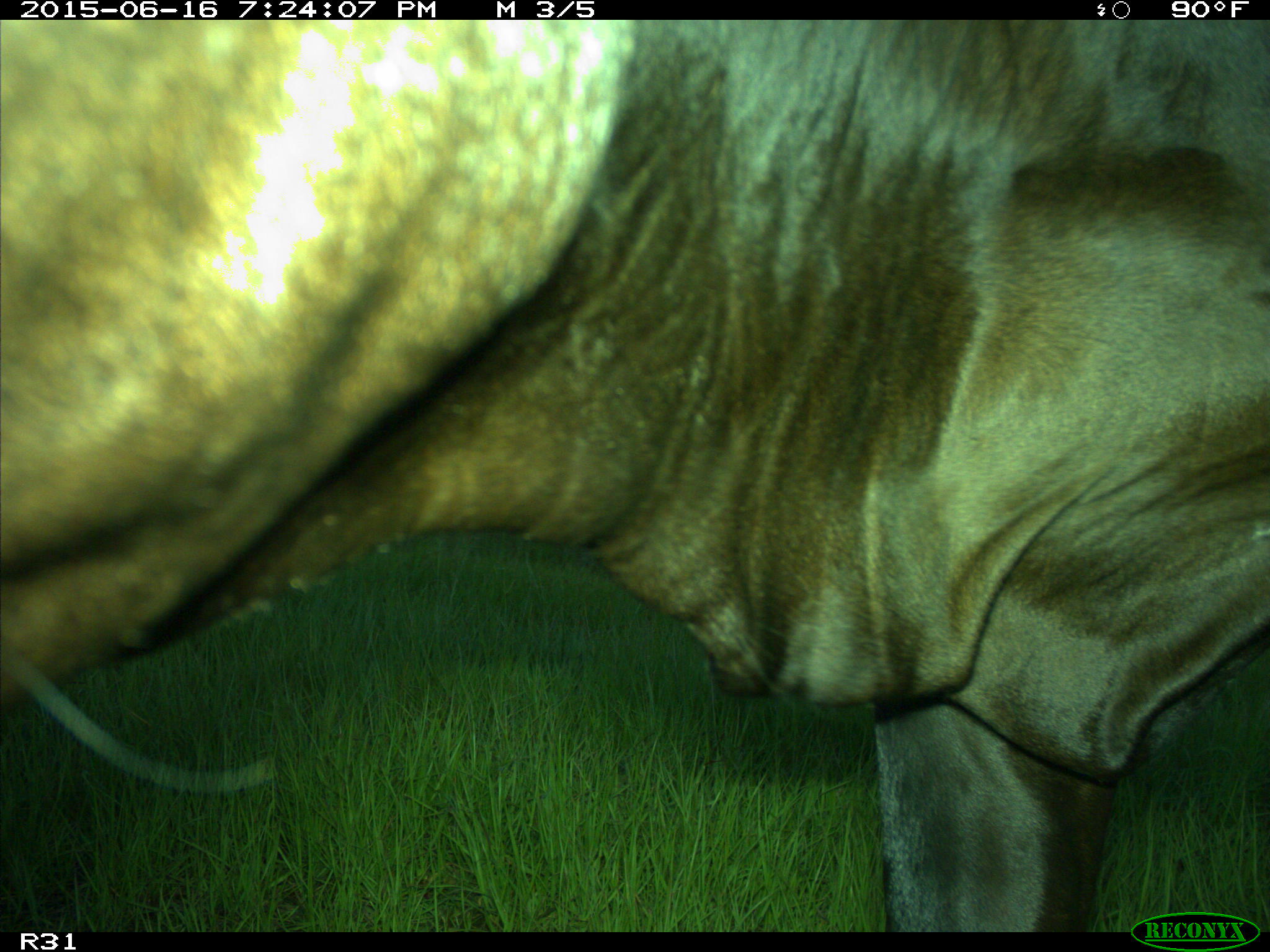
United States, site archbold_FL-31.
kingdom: Animalia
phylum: Chordata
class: Mammalia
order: Artiodactyla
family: Bovidae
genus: Bos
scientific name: Bos taurus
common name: domestic cow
Bos taurus (domestic cow).